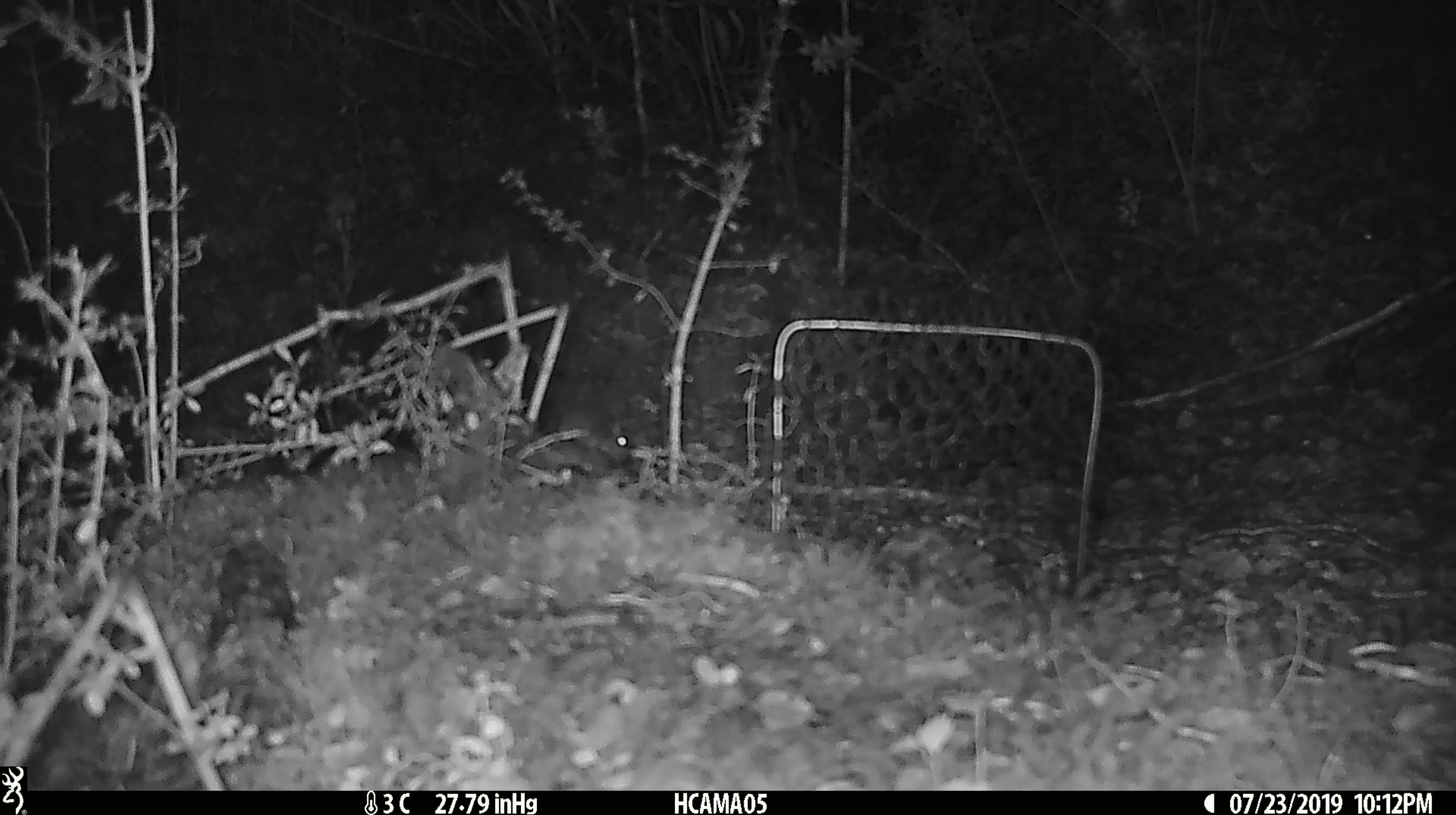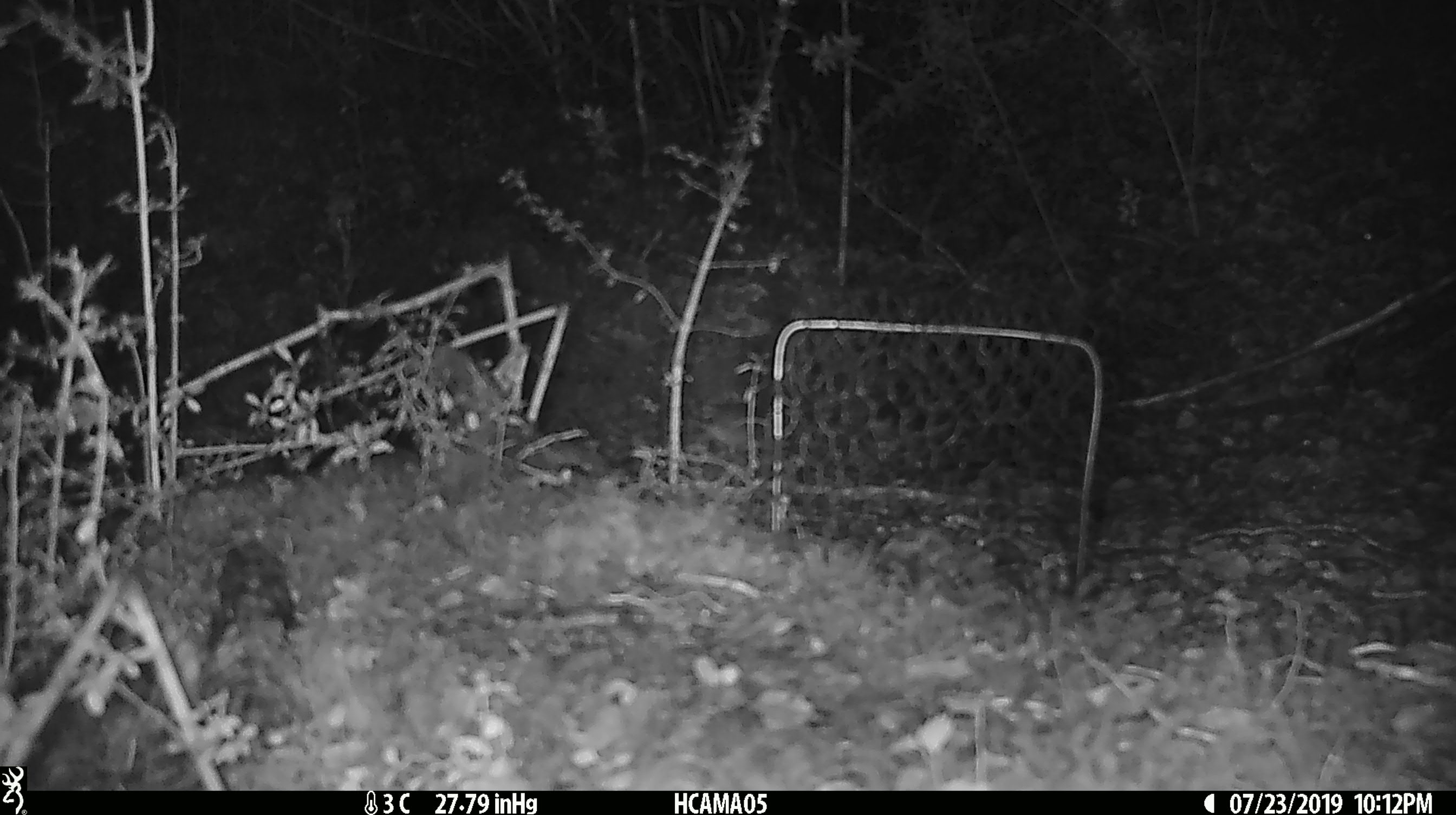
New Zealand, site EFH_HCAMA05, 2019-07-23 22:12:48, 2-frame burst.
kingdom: Animalia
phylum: Chordata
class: Mammalia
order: Rodentia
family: Muridae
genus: Mus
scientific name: Mus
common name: mouse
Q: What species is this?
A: Mouse (Mus).